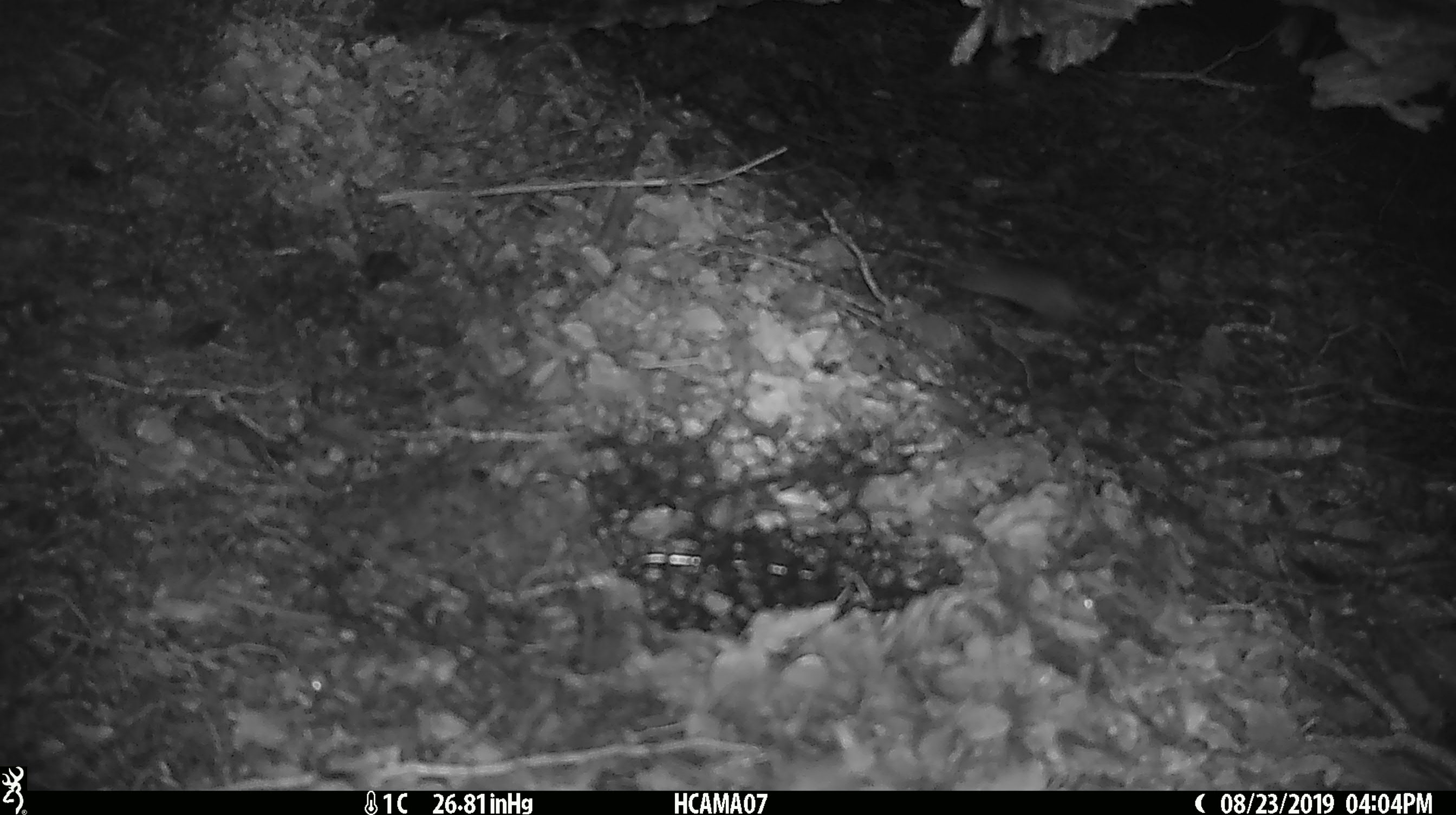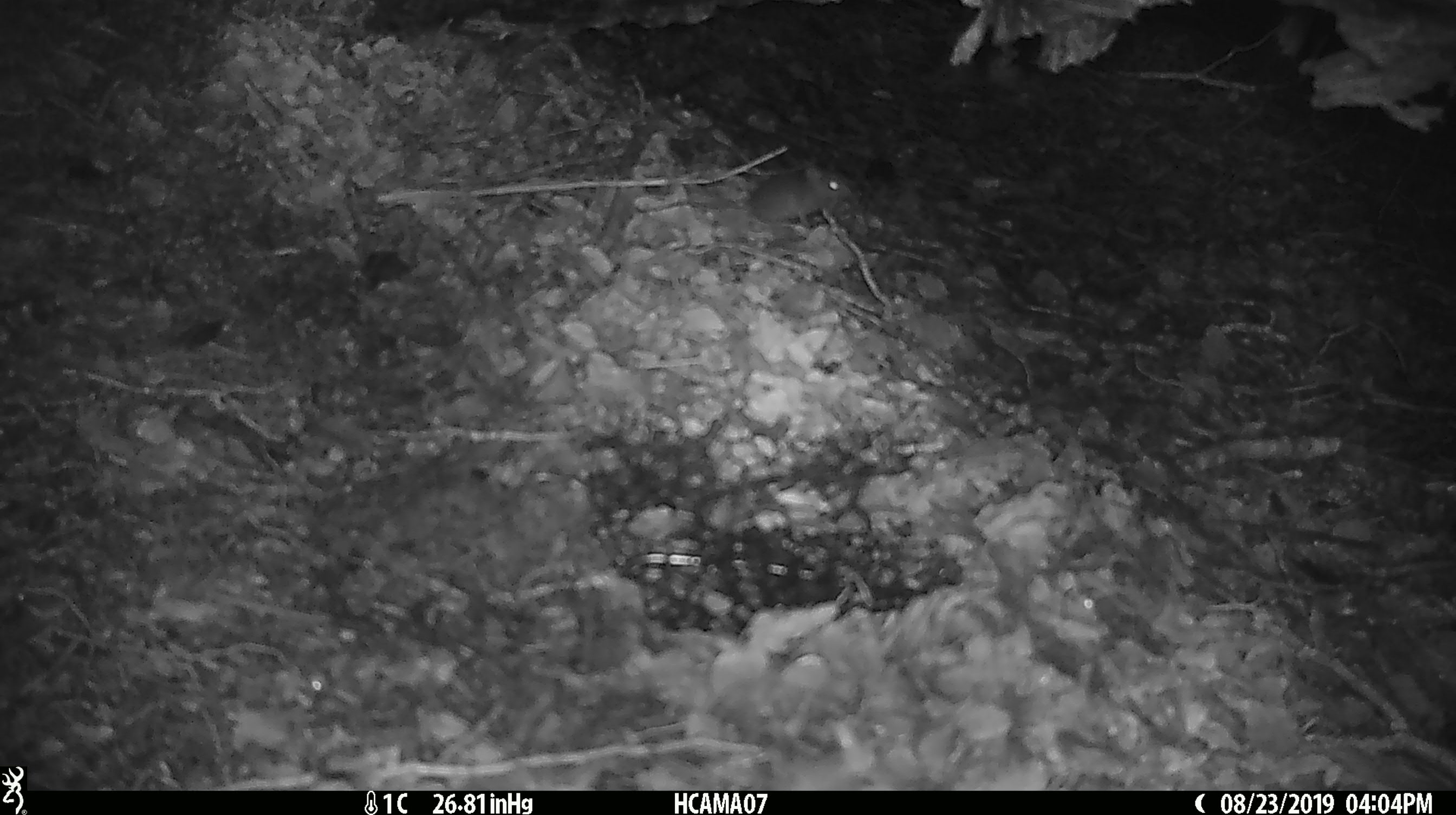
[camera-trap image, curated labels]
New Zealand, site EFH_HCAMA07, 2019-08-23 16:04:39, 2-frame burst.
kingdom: Animalia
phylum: Chordata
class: Mammalia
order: Rodentia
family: Muridae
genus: Mus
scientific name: Mus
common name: mouse